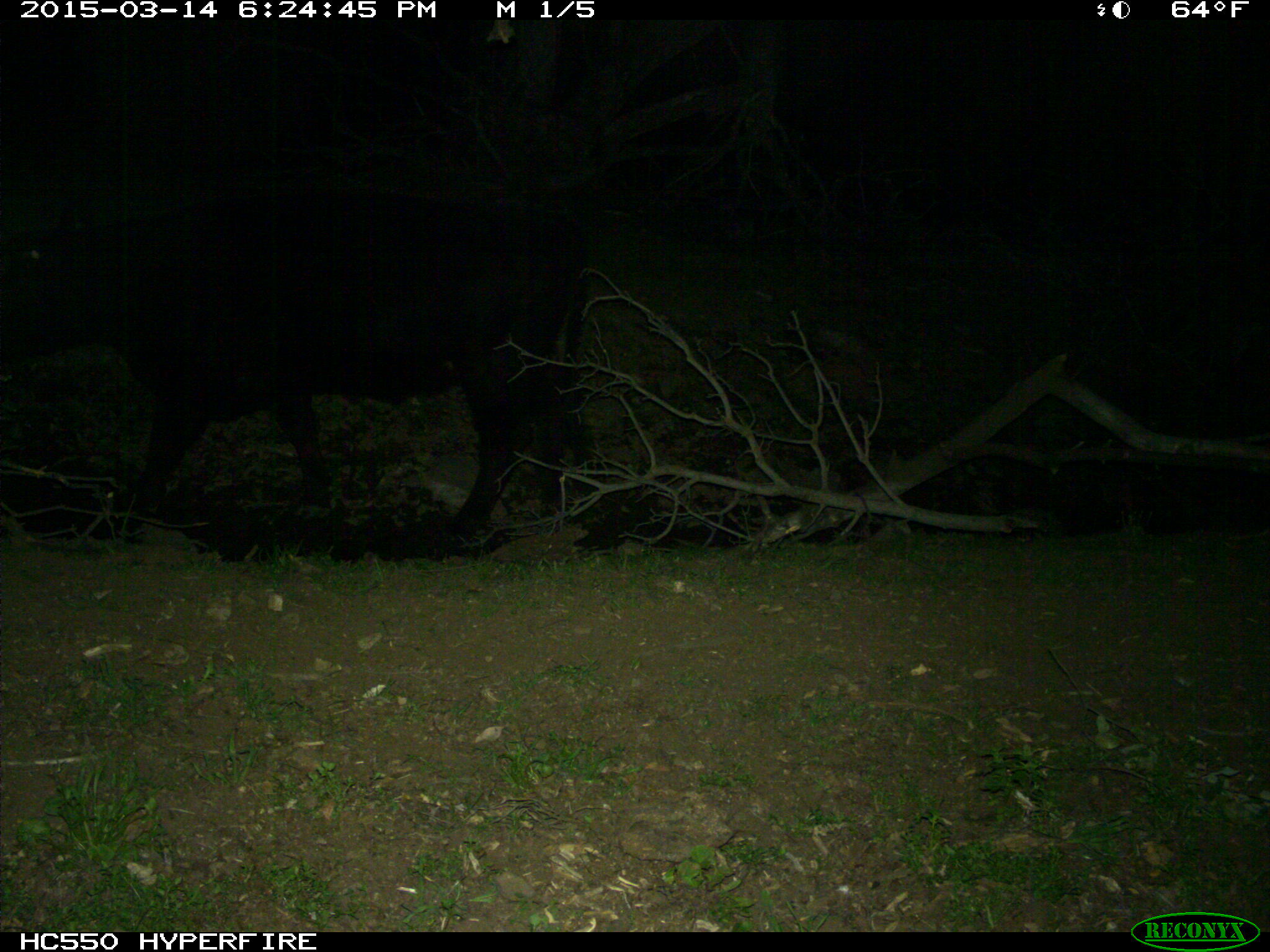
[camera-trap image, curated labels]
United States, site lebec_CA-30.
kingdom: Animalia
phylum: Chordata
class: Mammalia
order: Artiodactyla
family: Bovidae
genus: Bos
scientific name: Bos taurus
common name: domestic cow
Bos taurus (domestic cow).